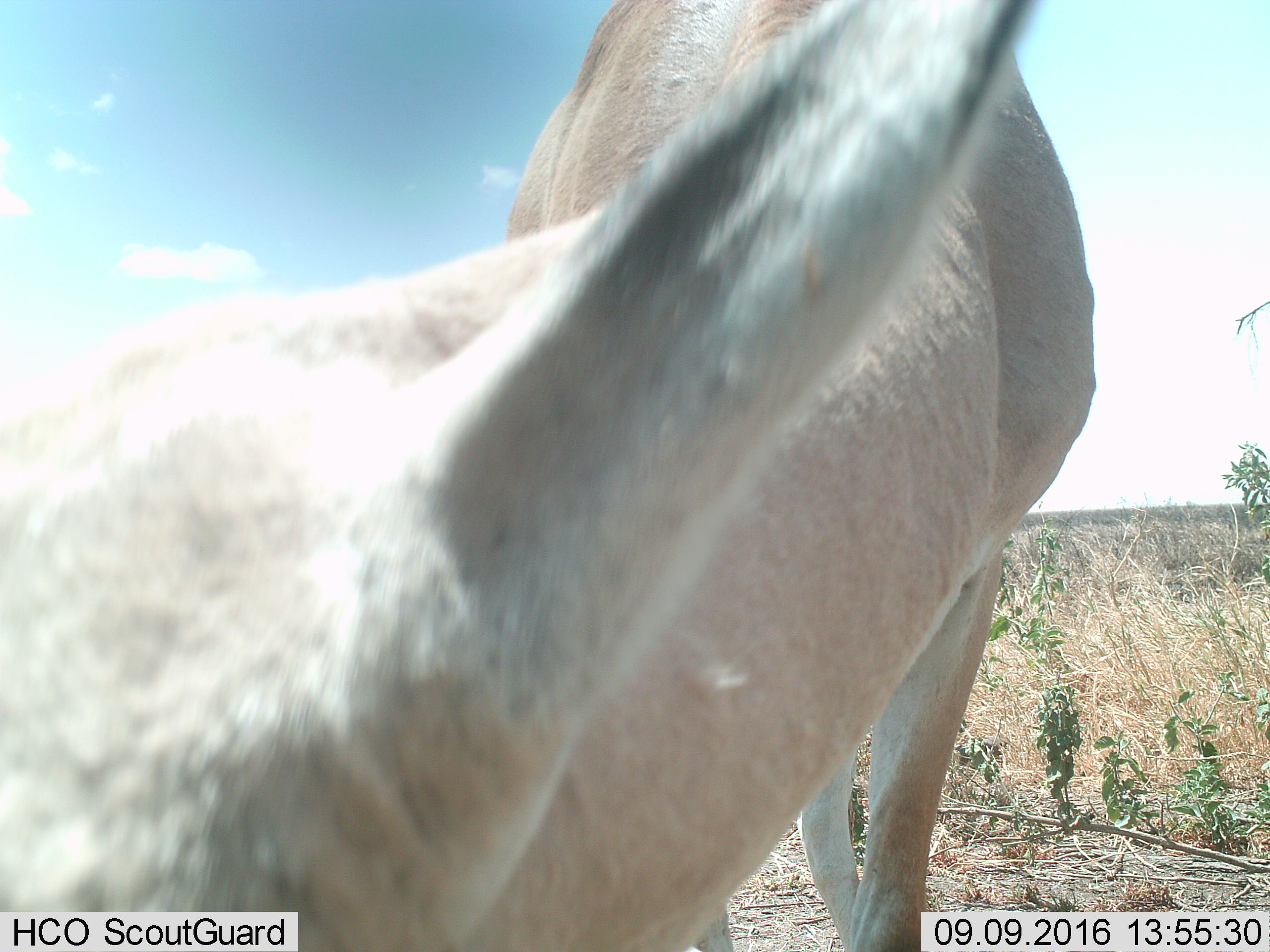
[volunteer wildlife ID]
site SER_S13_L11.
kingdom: Animalia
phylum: Chordata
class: Mammalia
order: Artiodactyla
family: Bovidae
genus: Nanger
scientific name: Nanger granti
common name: grant's gazelle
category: gazellegrants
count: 1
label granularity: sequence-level